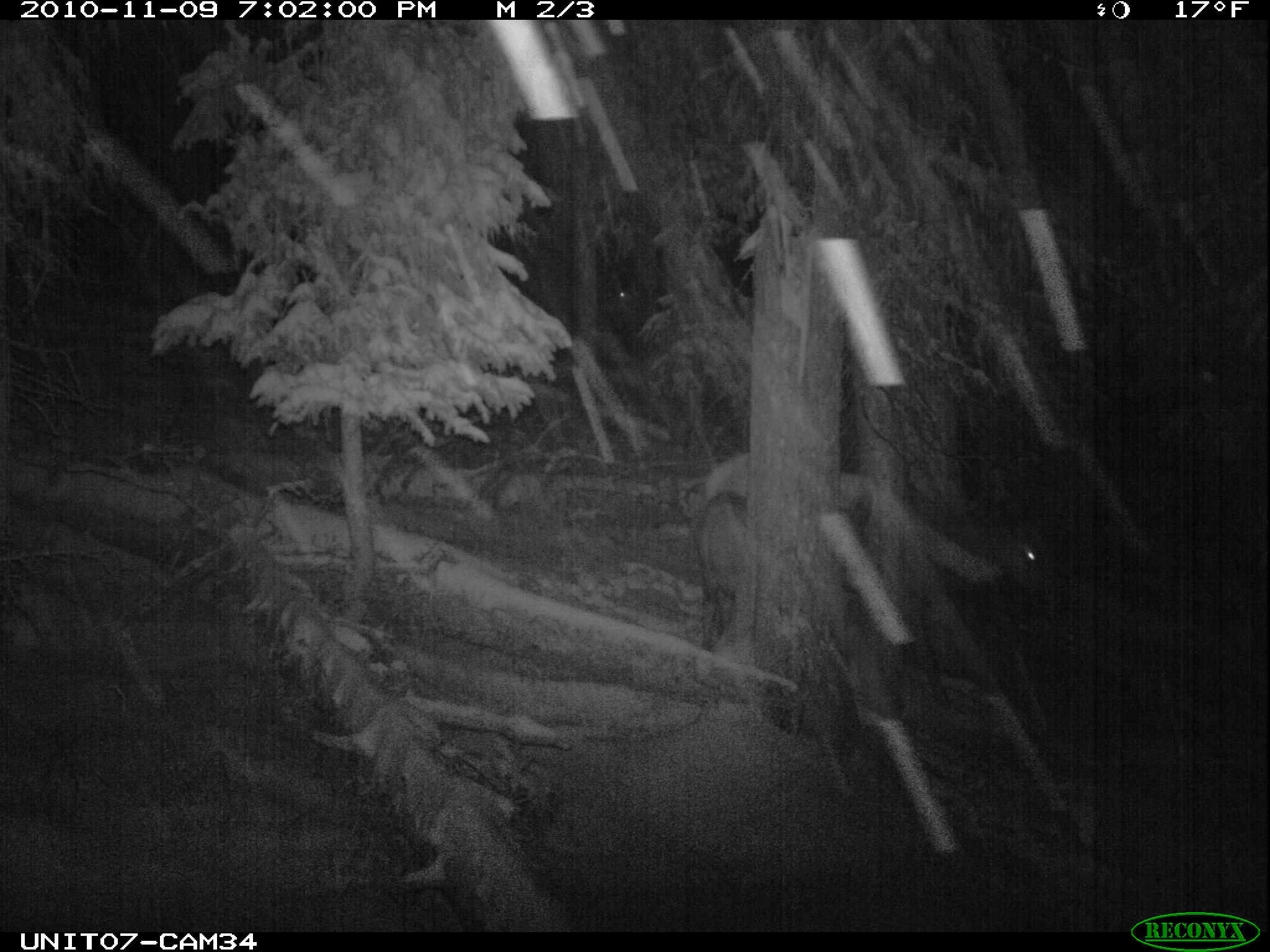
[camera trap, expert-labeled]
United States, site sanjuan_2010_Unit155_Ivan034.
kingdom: Animalia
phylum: Chordata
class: Mammalia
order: Artiodactyla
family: Cervidae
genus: Cervus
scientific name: Cervus elaphus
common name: red deer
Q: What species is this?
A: Cervus elaphus (red deer).